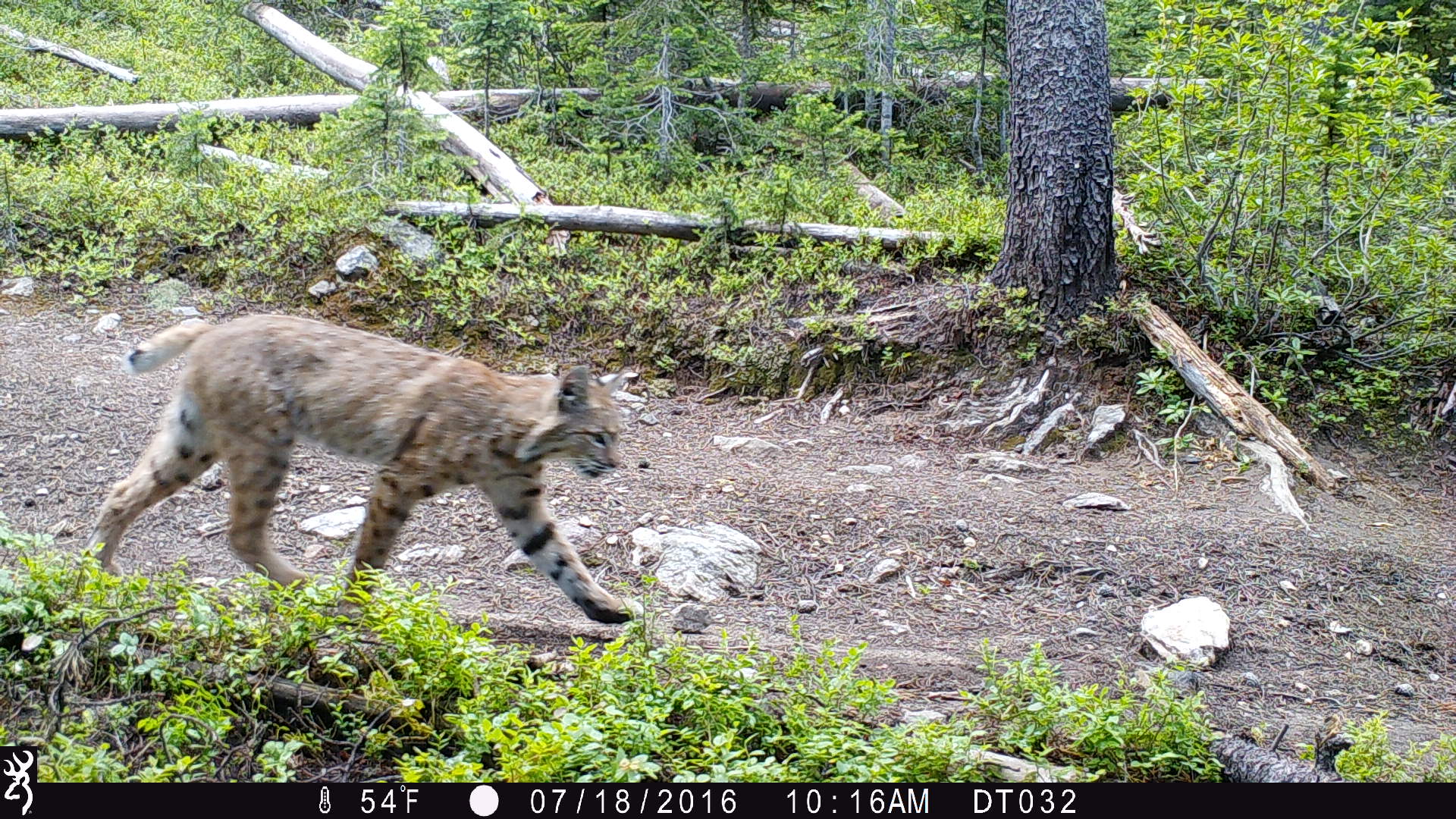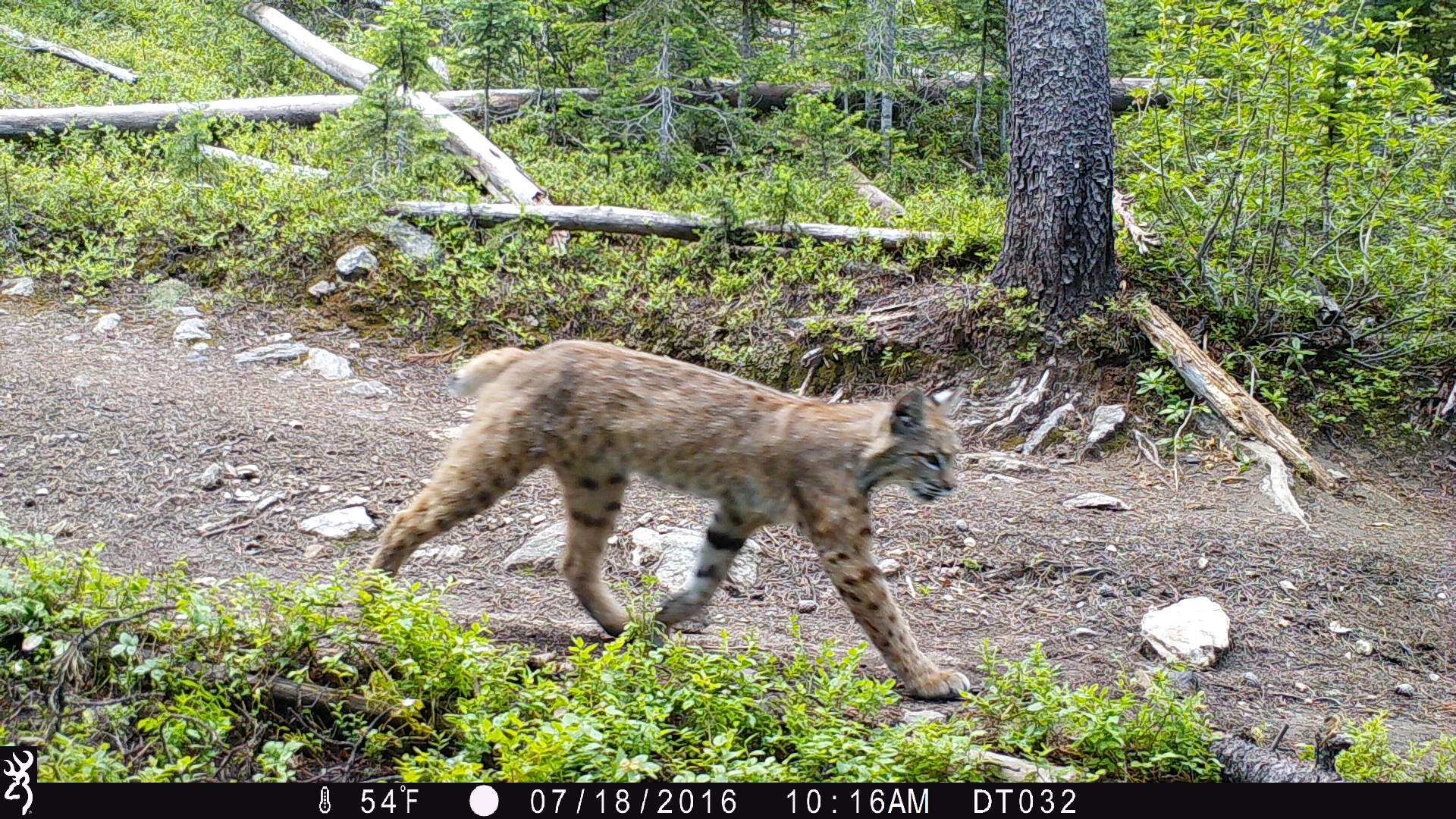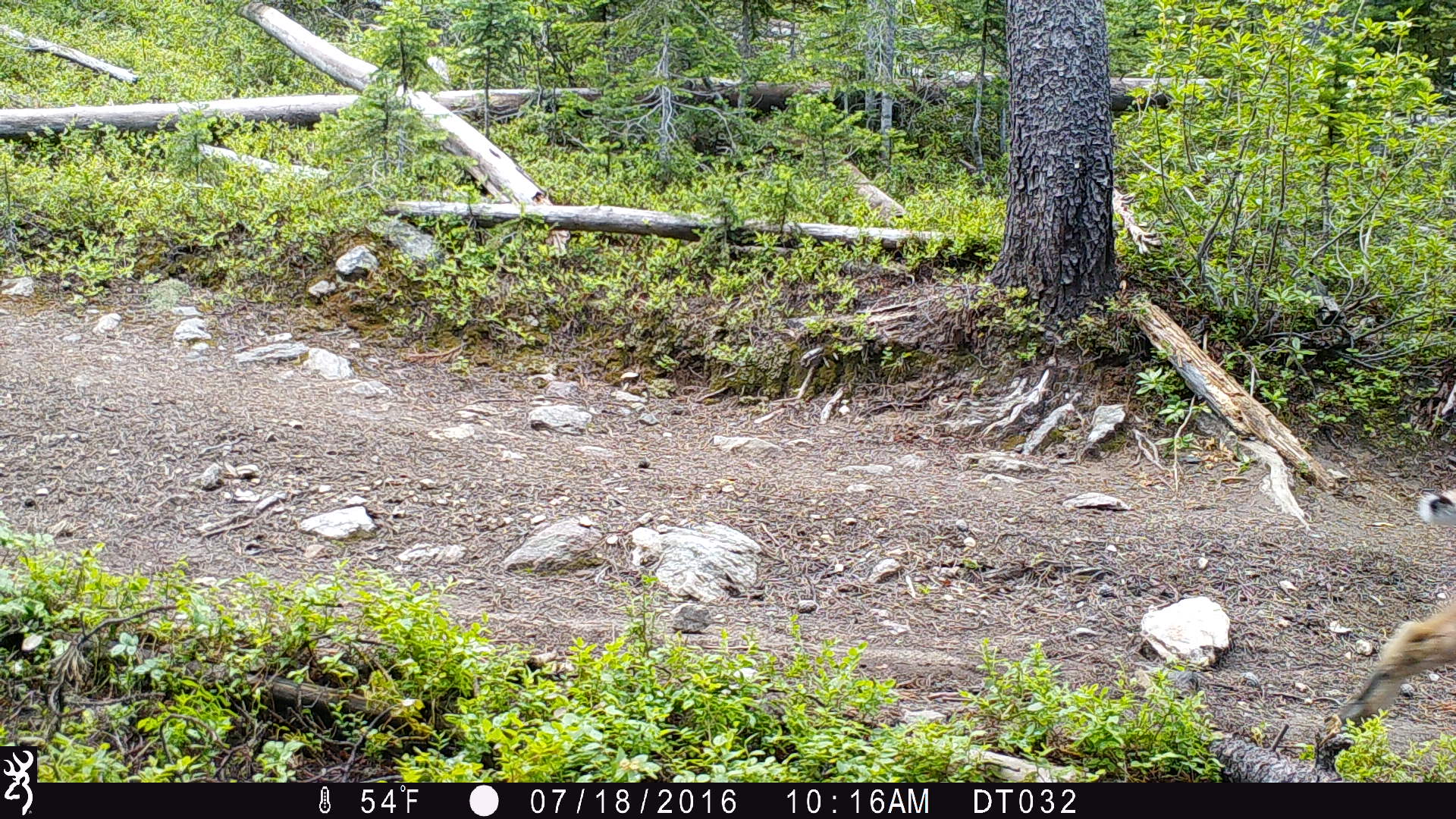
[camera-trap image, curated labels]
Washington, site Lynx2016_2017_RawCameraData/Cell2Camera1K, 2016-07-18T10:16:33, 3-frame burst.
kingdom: Animalia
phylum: Chordata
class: Mammalia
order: Carnivora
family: Felidae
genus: Lynx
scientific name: Lynx rufus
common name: bobcat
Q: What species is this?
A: Lynx rufus (bobcat).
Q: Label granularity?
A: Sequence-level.